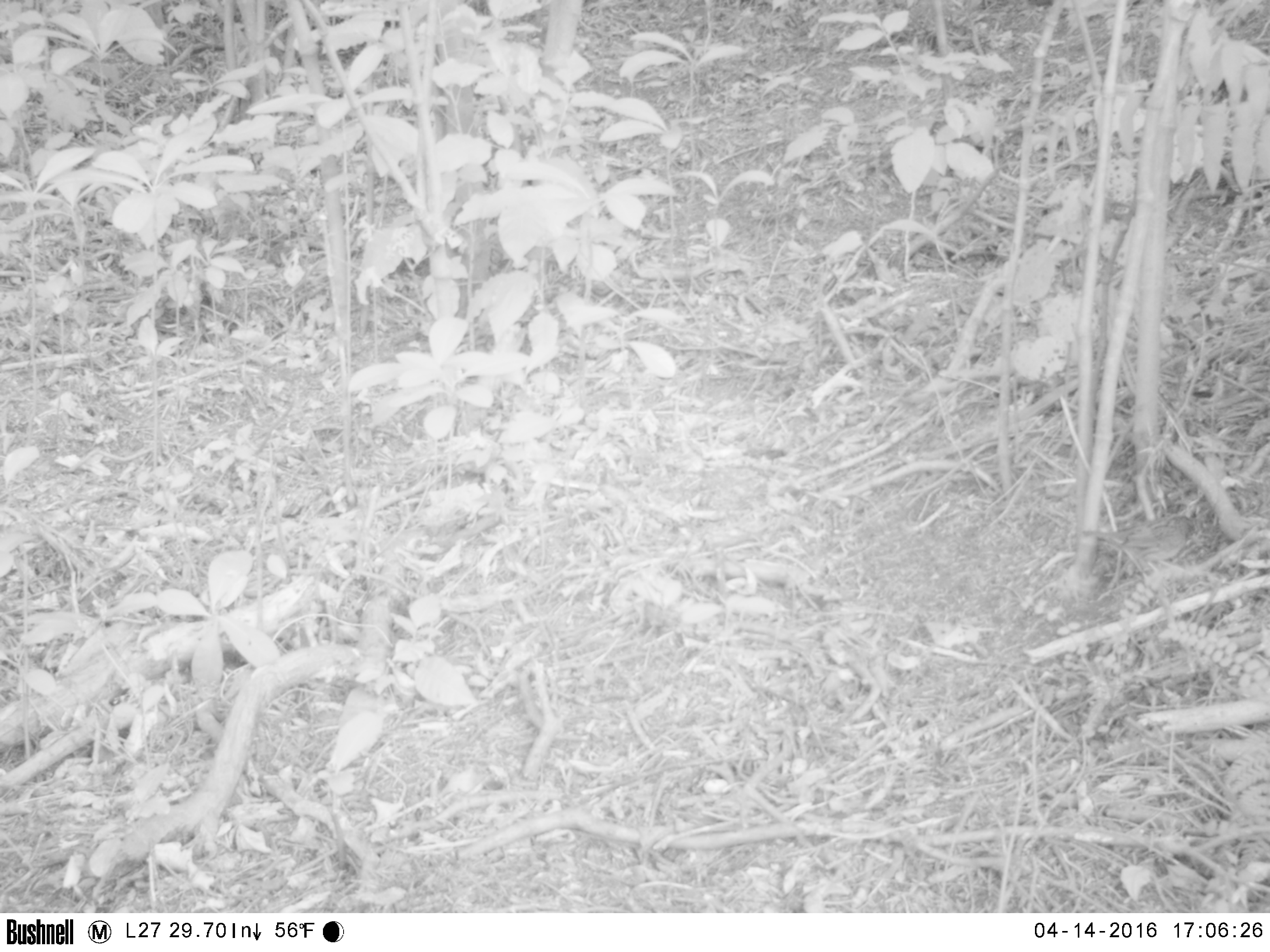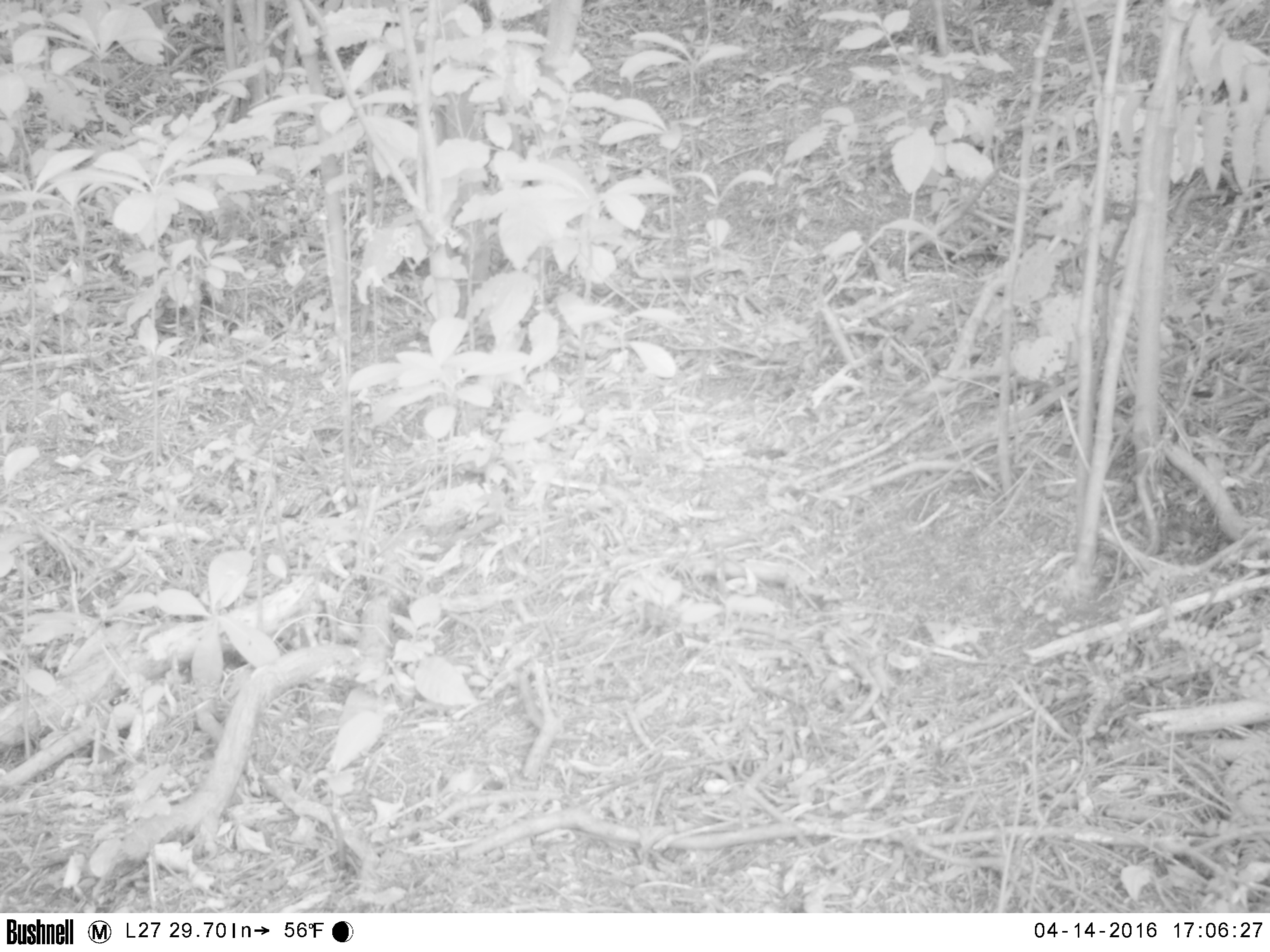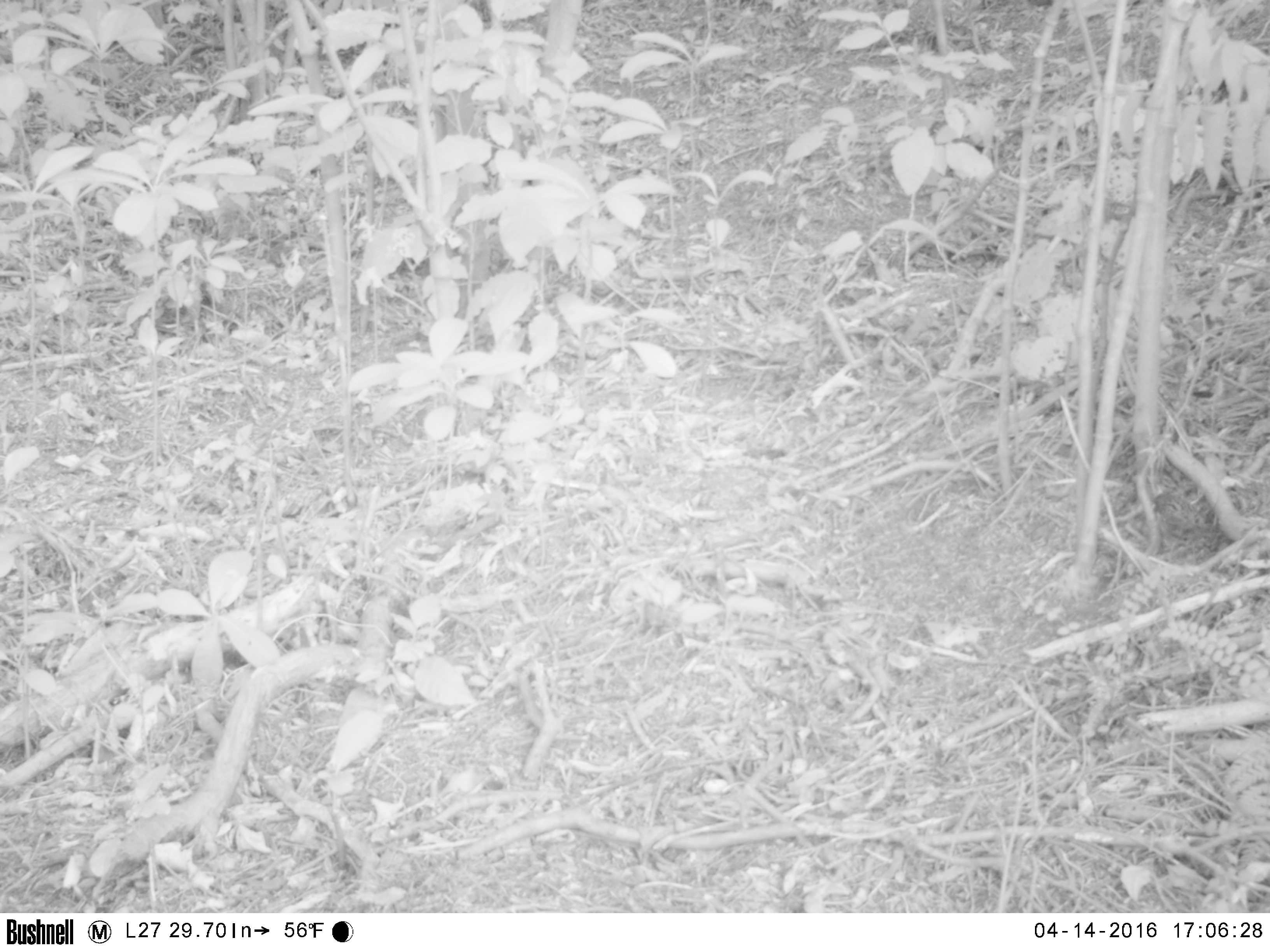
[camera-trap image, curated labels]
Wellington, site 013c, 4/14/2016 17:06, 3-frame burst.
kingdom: Animalia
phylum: Chordata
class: Aves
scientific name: Aves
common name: bird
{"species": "bird (Aves)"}